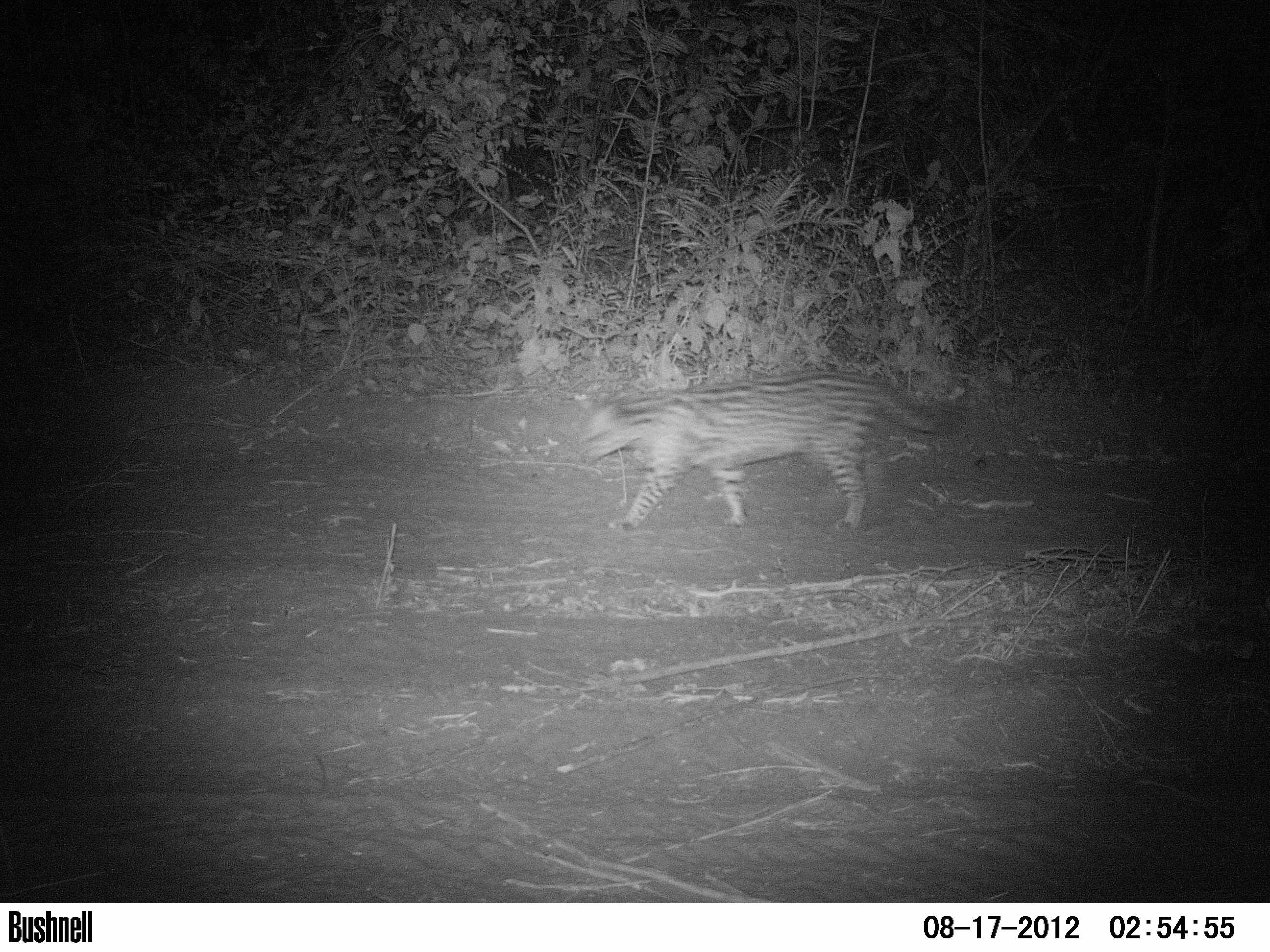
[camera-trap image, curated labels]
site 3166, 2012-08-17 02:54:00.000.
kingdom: Animalia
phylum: Chordata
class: Mammalia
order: Carnivora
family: Felidae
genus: Leopardus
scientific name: Leopardus pardalis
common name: ocelot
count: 1